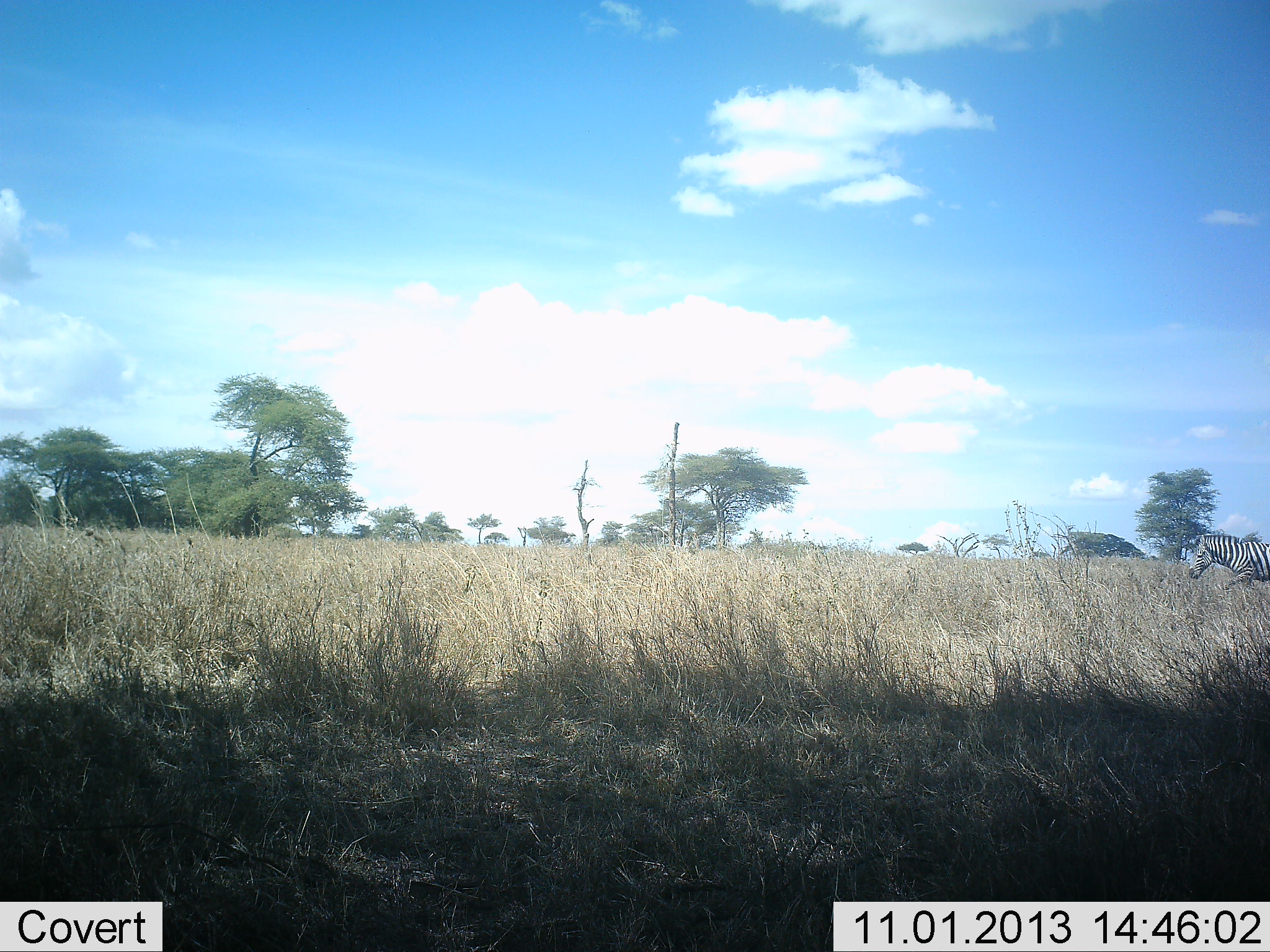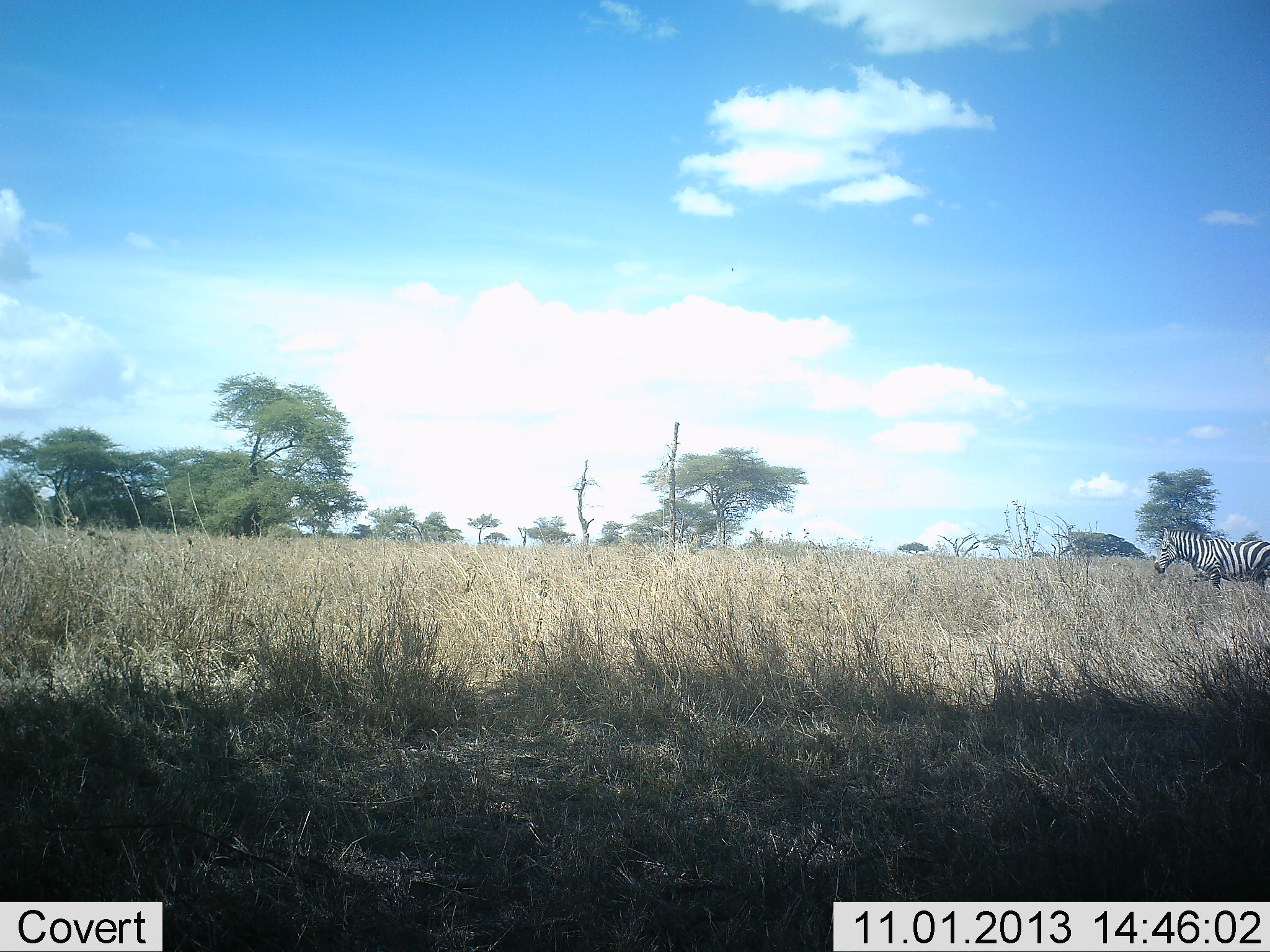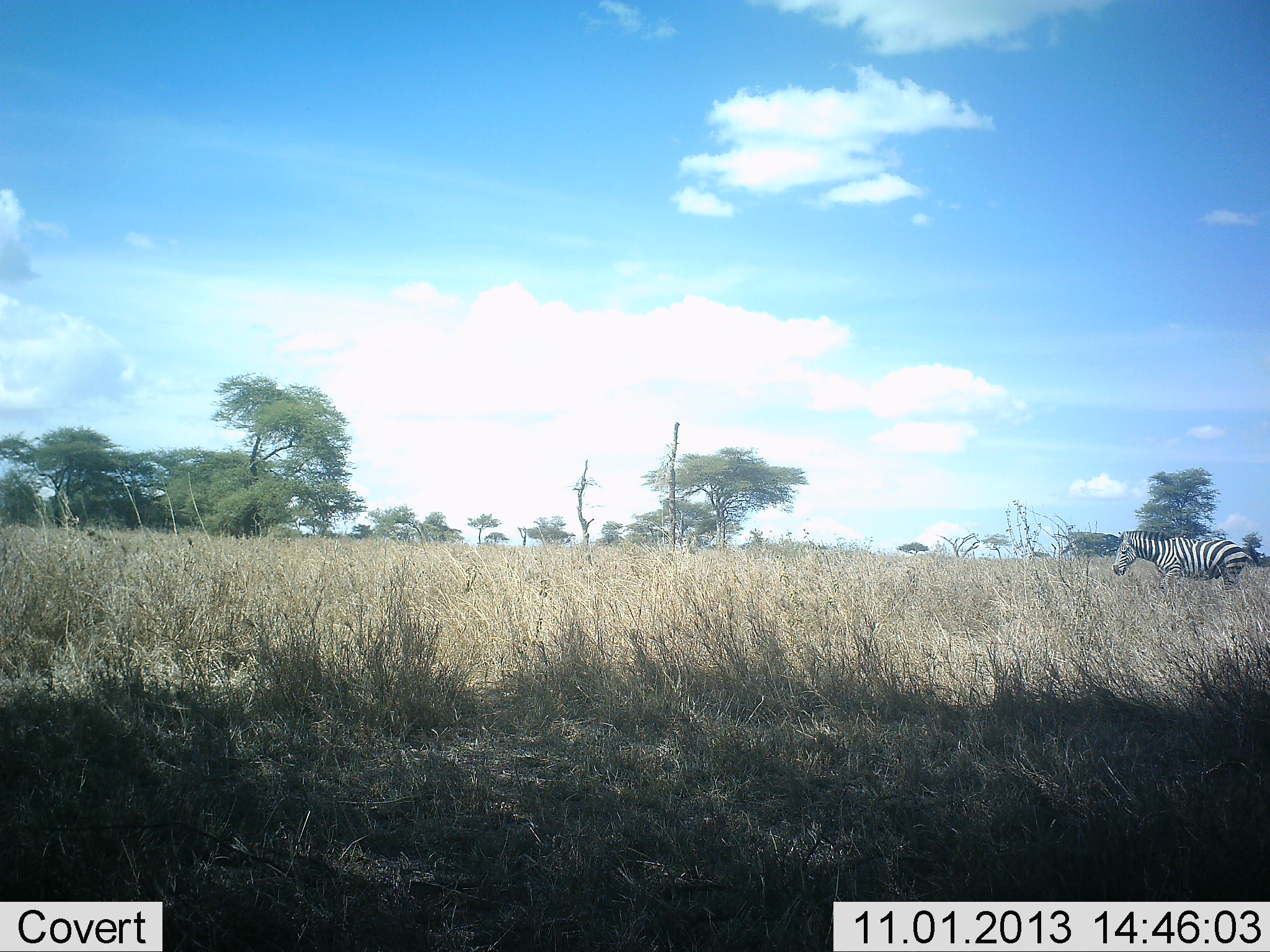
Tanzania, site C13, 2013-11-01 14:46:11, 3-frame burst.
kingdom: Animalia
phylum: Chordata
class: Mammalia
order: Perissodactyla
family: Equidae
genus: Equus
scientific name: Equus quagga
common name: plains zebra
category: zebra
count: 1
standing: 10%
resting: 0%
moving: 90%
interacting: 0%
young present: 0%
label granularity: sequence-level